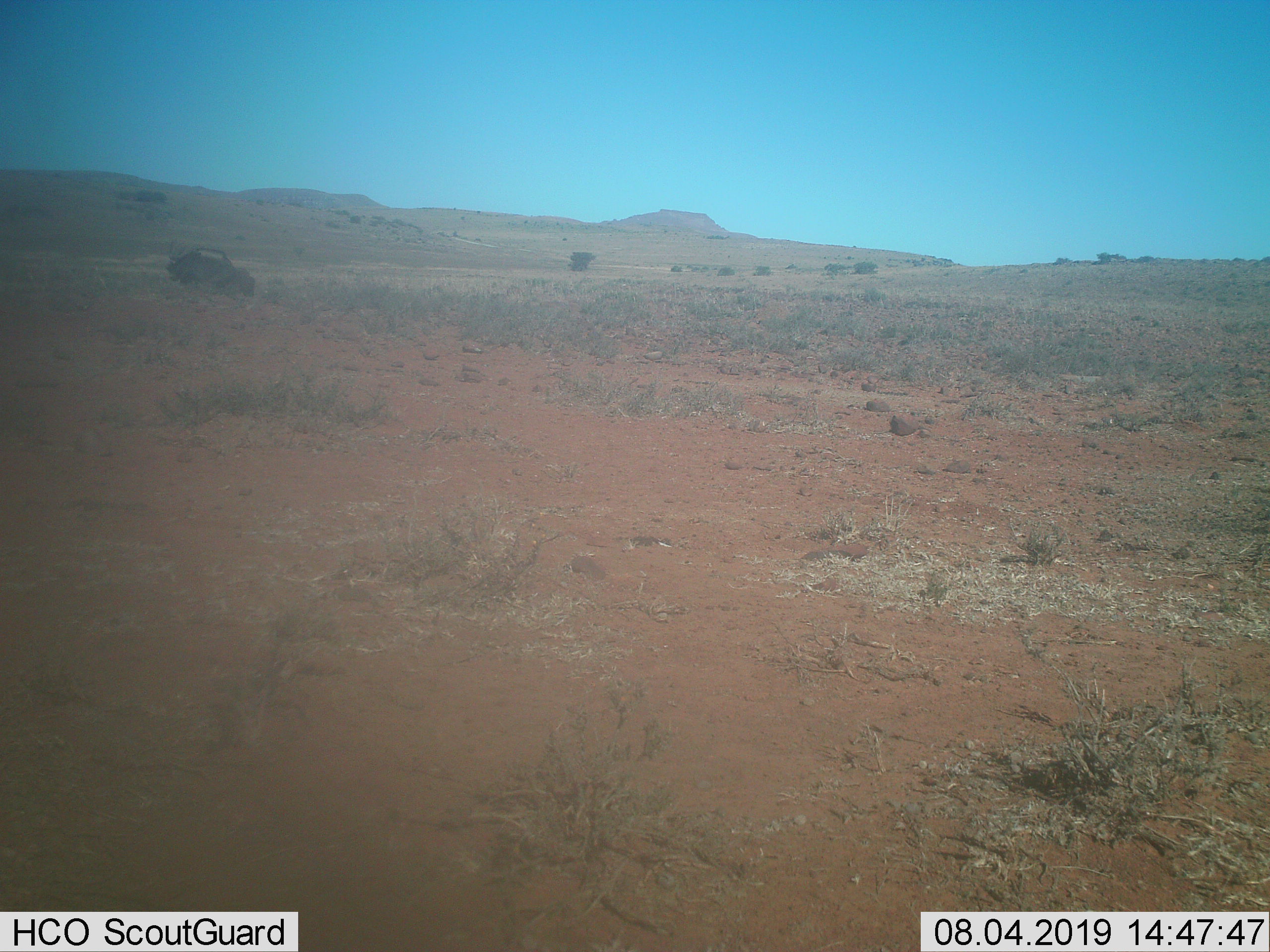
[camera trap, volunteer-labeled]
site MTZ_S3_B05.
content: unidentified animal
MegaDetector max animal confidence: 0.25